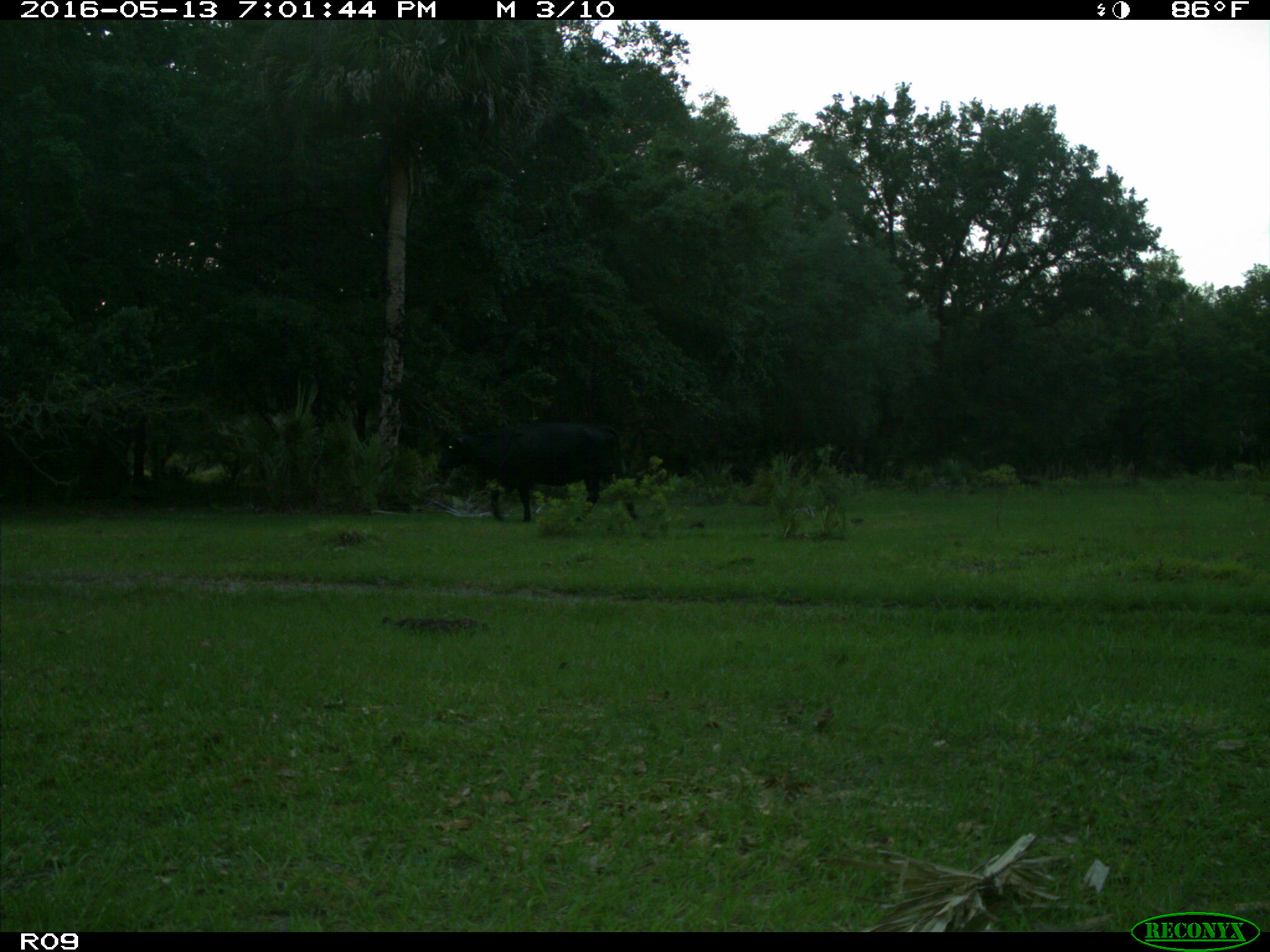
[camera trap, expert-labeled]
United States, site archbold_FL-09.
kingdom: Animalia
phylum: Chordata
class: Mammalia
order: Artiodactyla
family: Bovidae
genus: Bos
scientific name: Bos taurus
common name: domestic cow